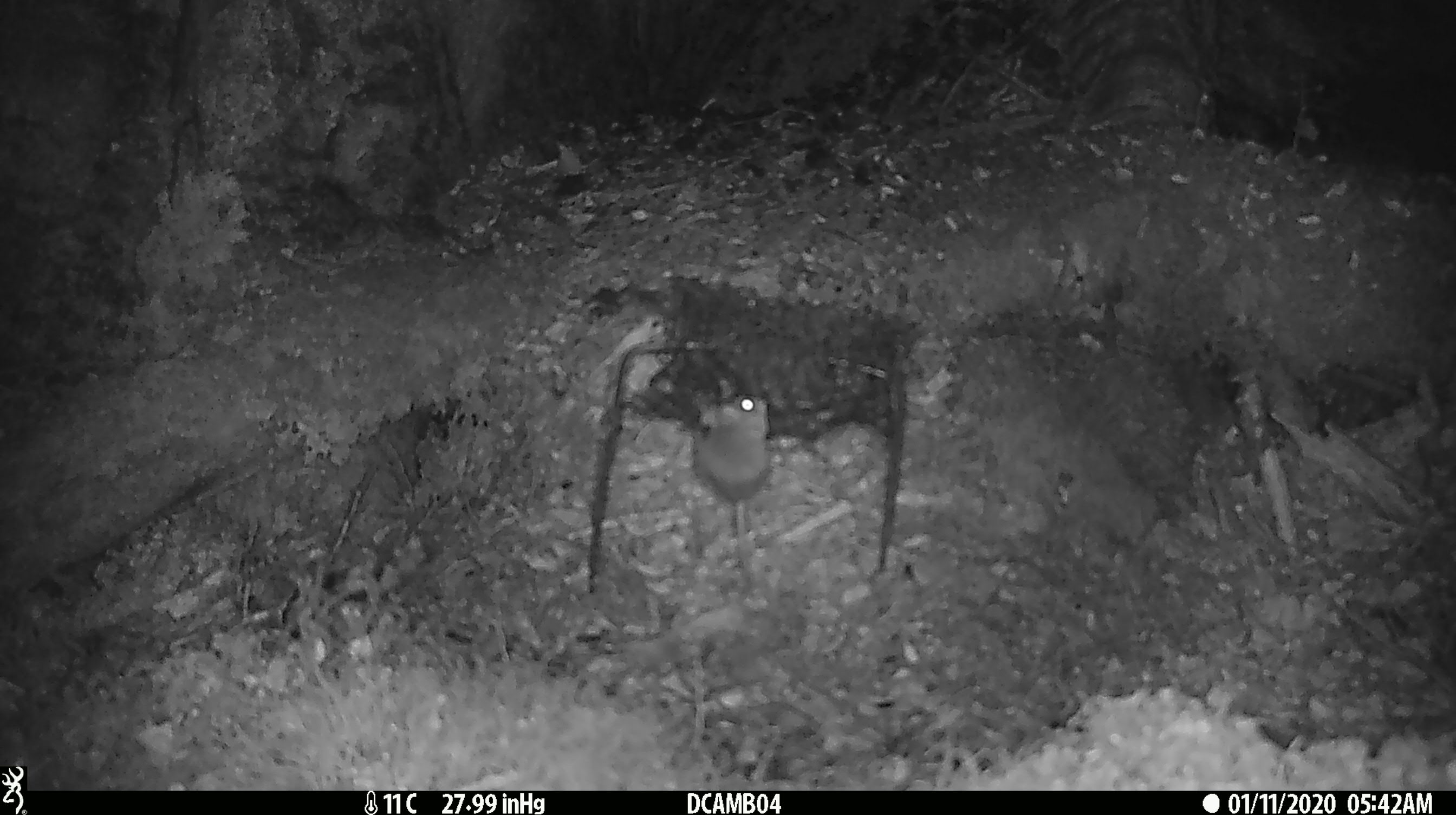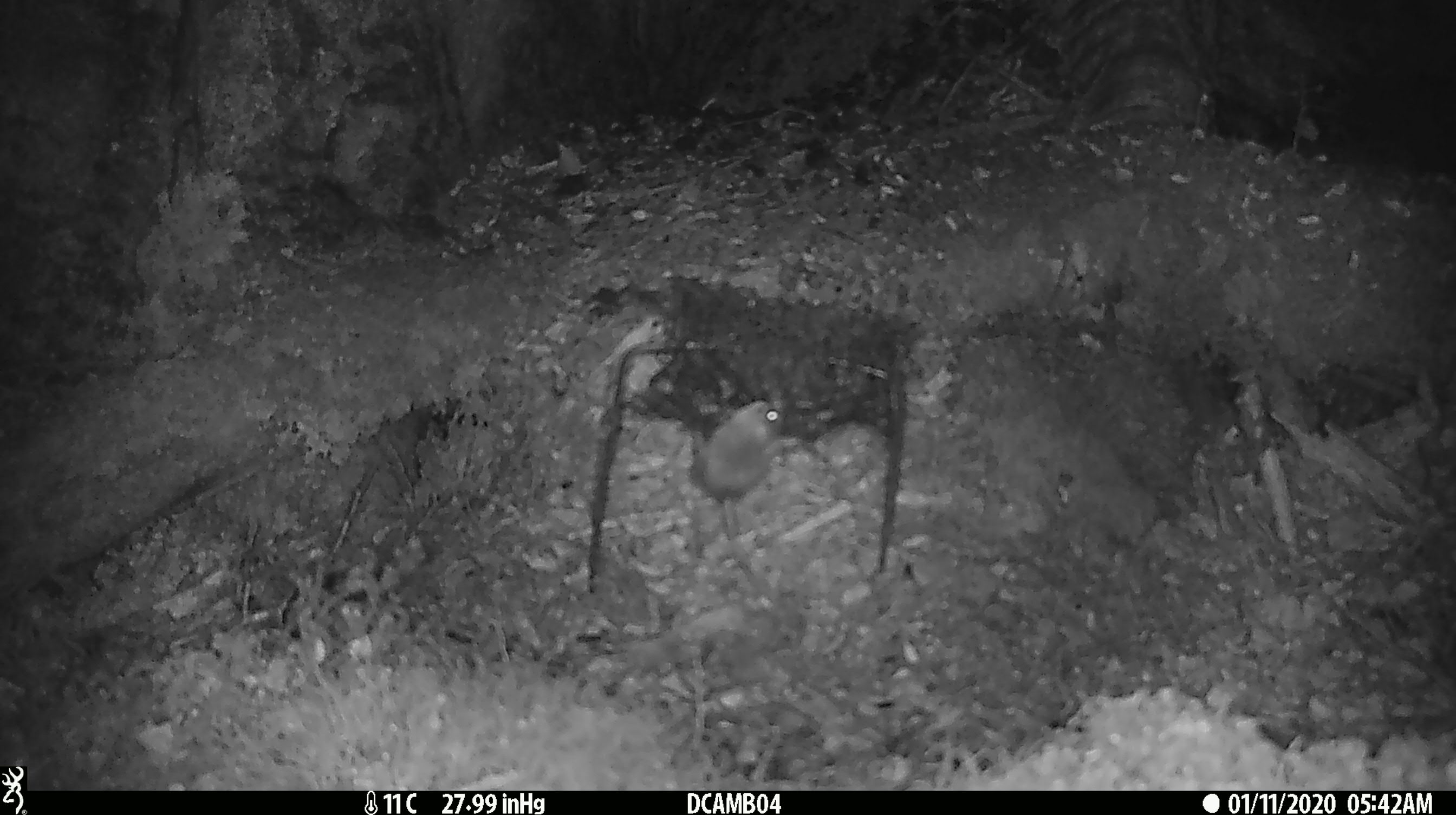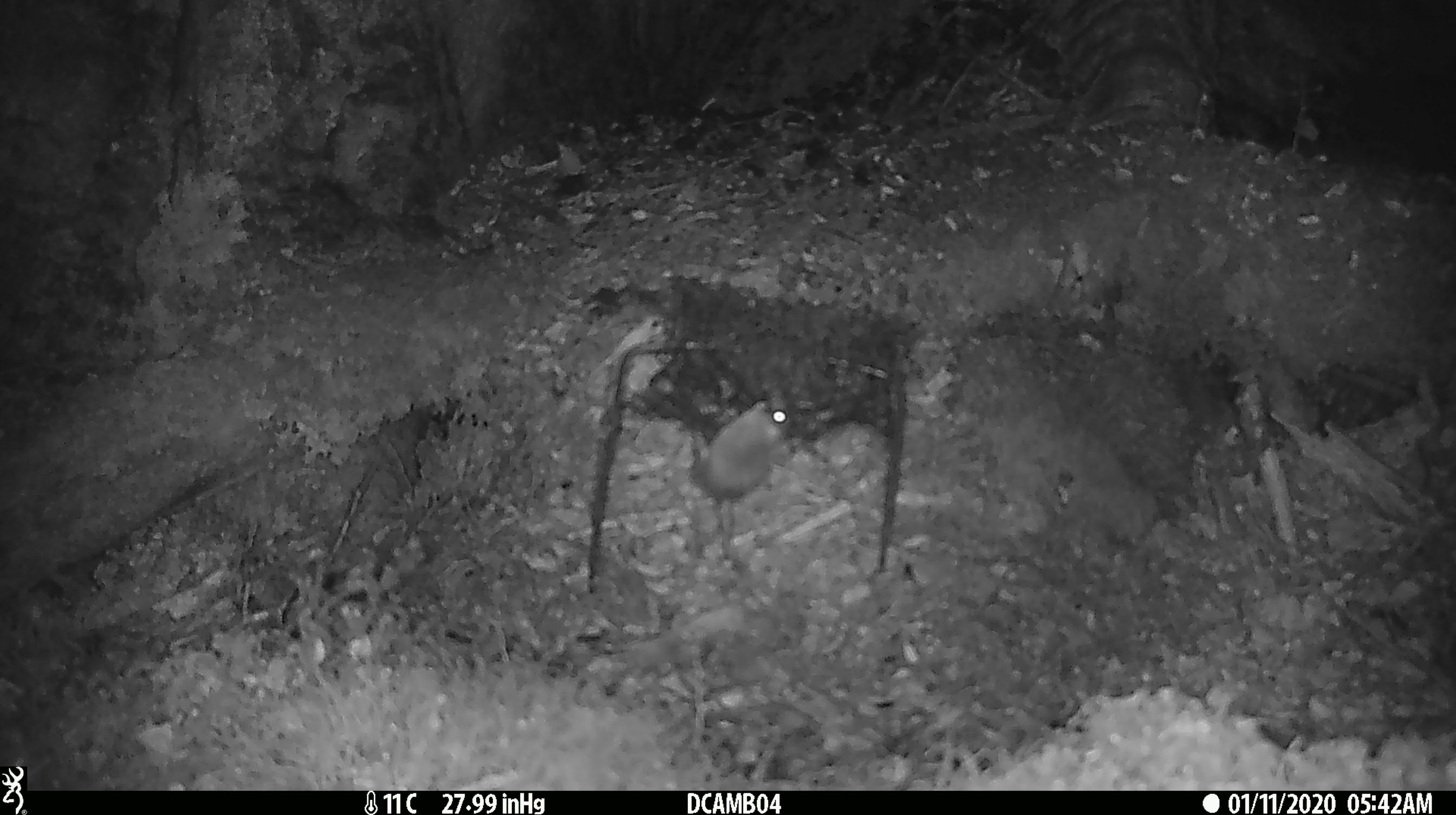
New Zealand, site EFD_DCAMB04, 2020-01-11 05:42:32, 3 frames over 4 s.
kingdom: Animalia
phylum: Chordata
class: Mammalia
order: Rodentia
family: Muridae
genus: Mus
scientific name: Mus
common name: mouse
Mouse (Mus).